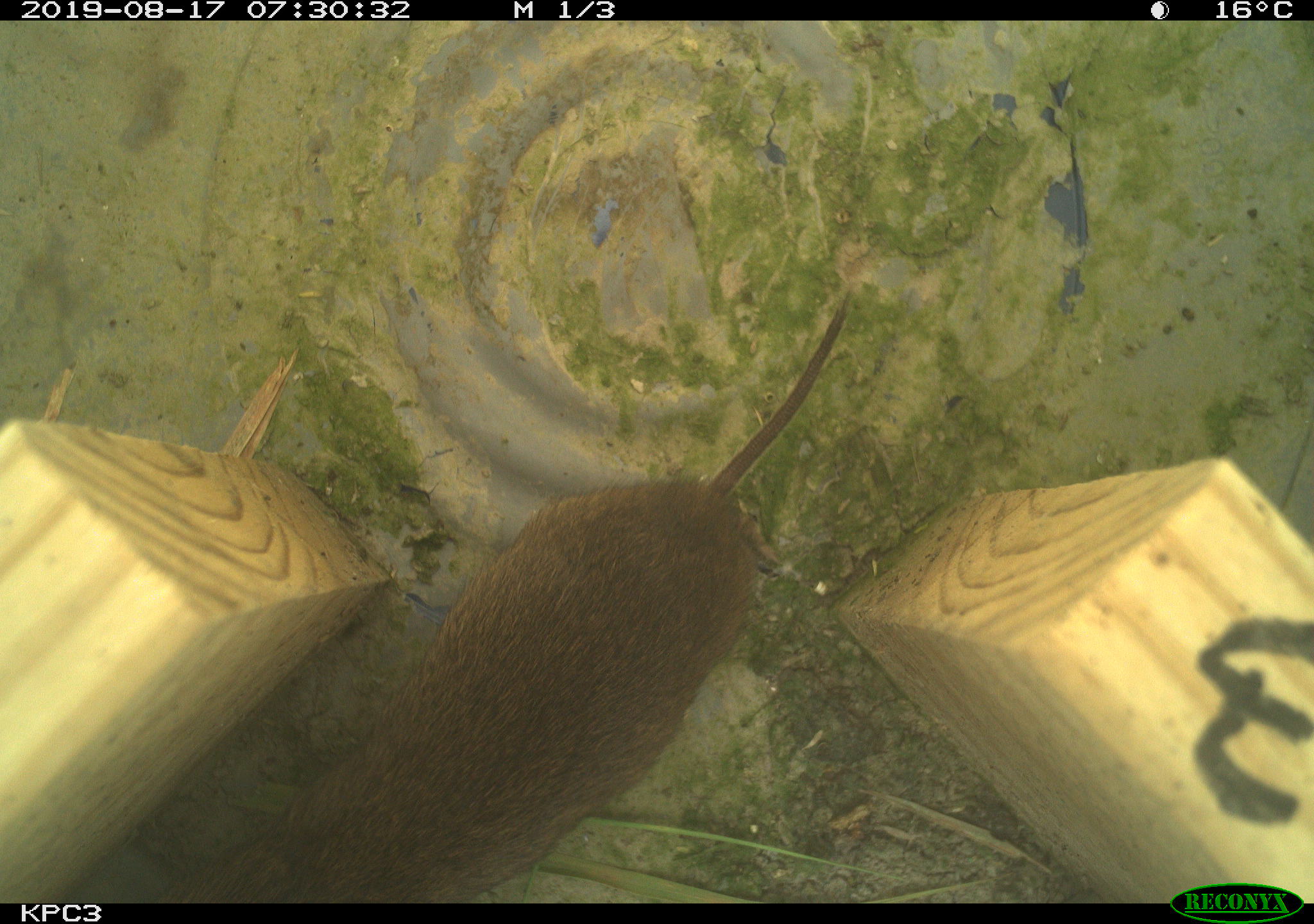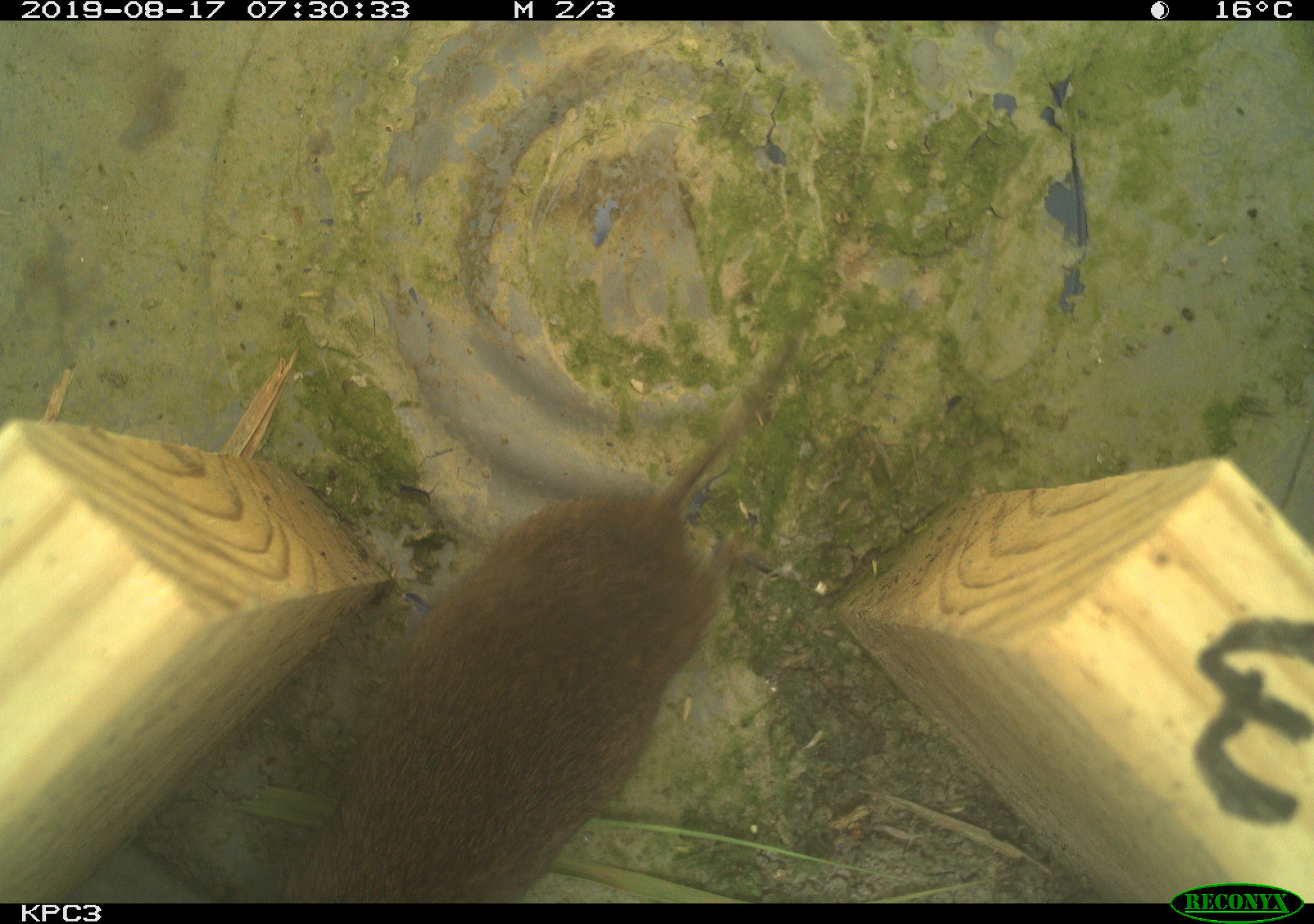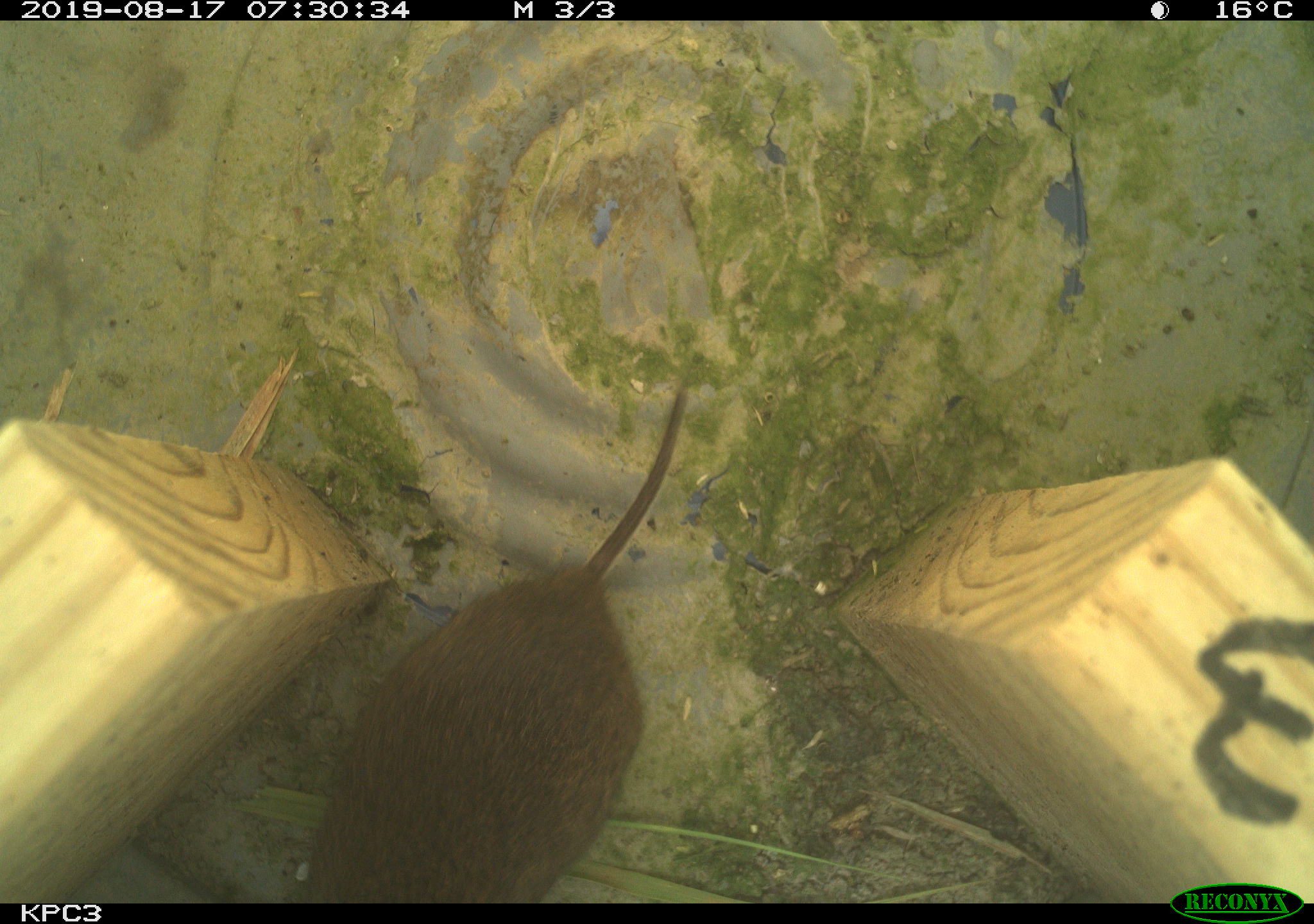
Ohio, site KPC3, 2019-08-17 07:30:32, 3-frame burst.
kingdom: Animalia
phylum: Chordata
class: Mammalia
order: Rodentia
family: Cricetidae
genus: Microtus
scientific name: Microtus pennsylvanicus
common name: meadow vole